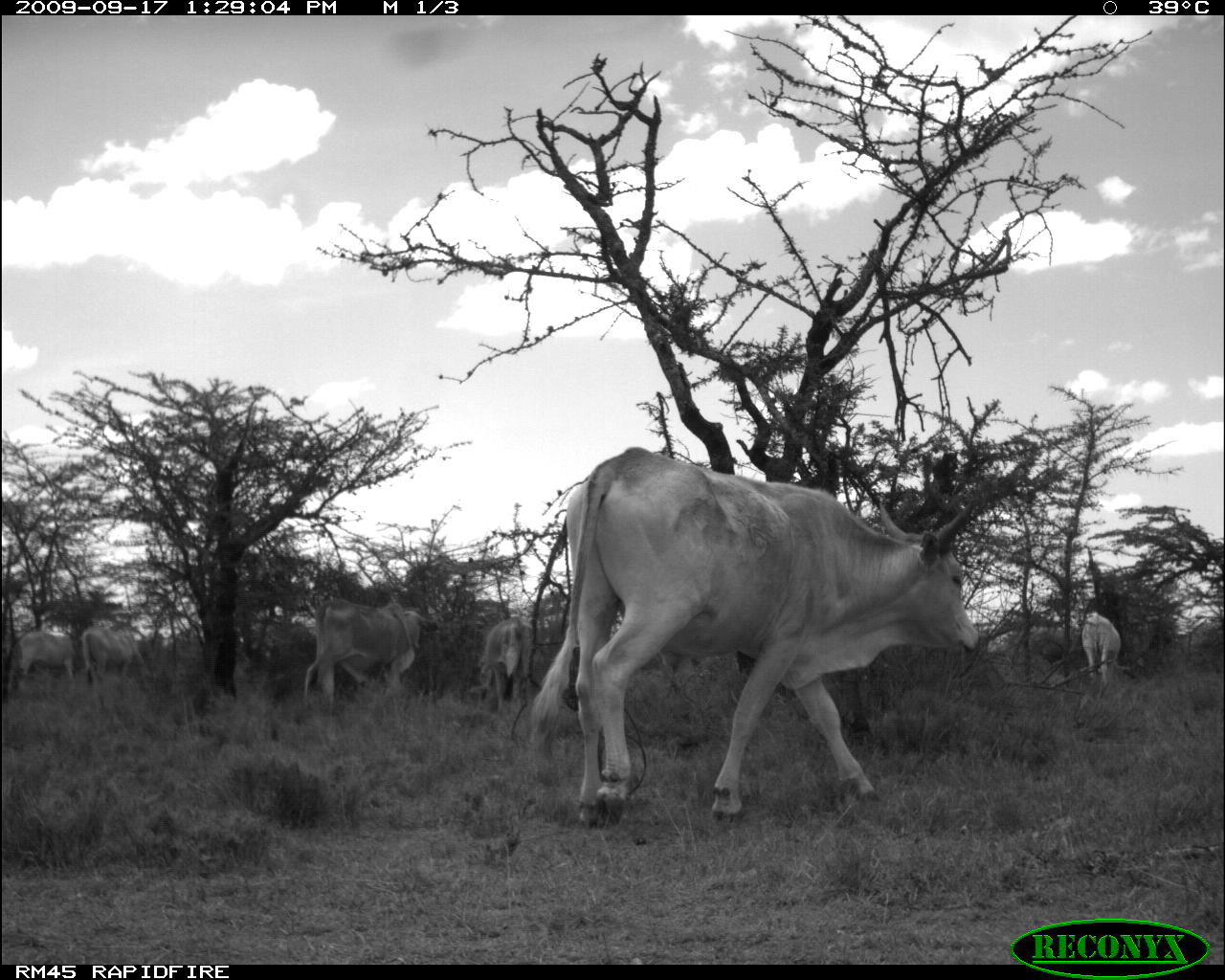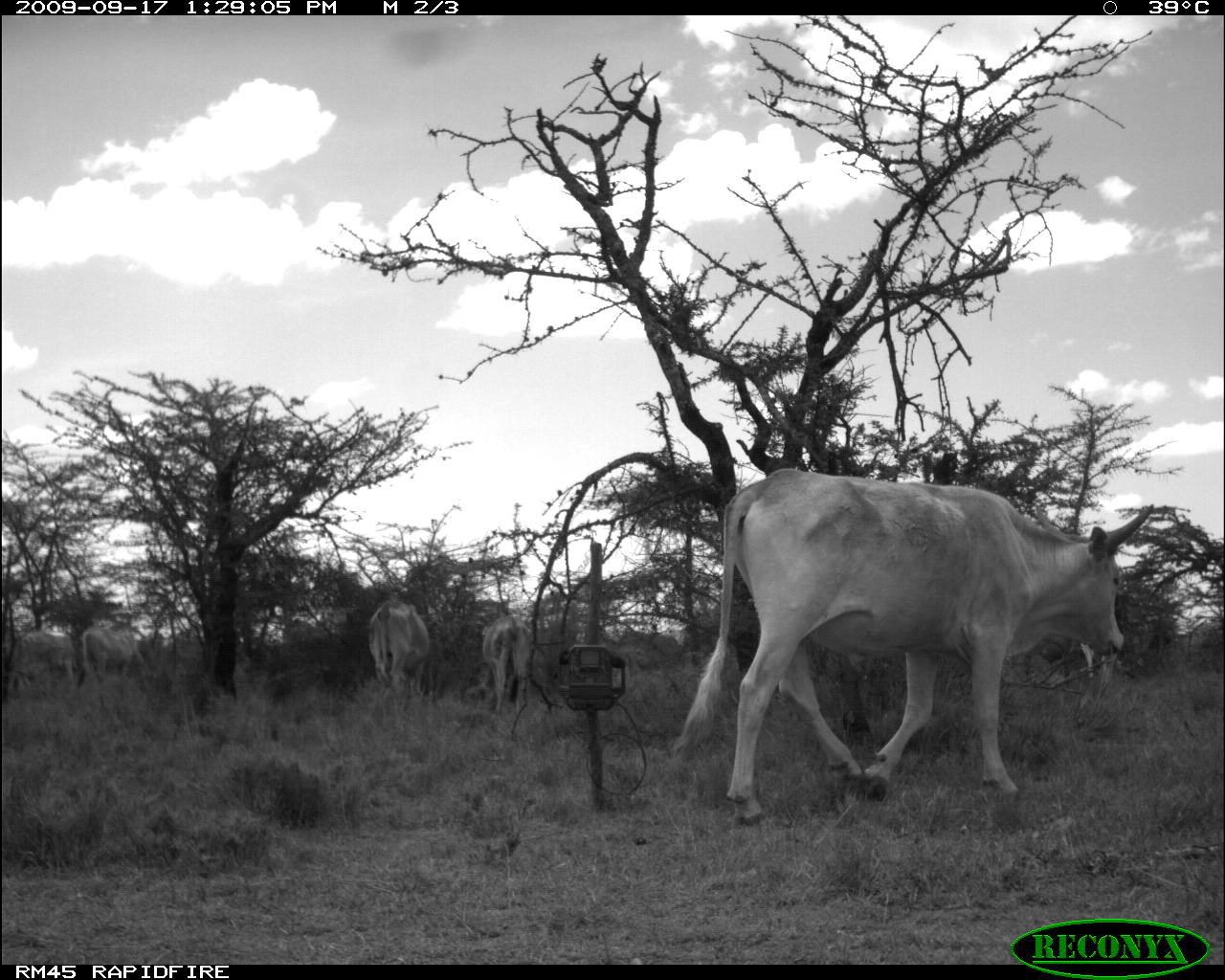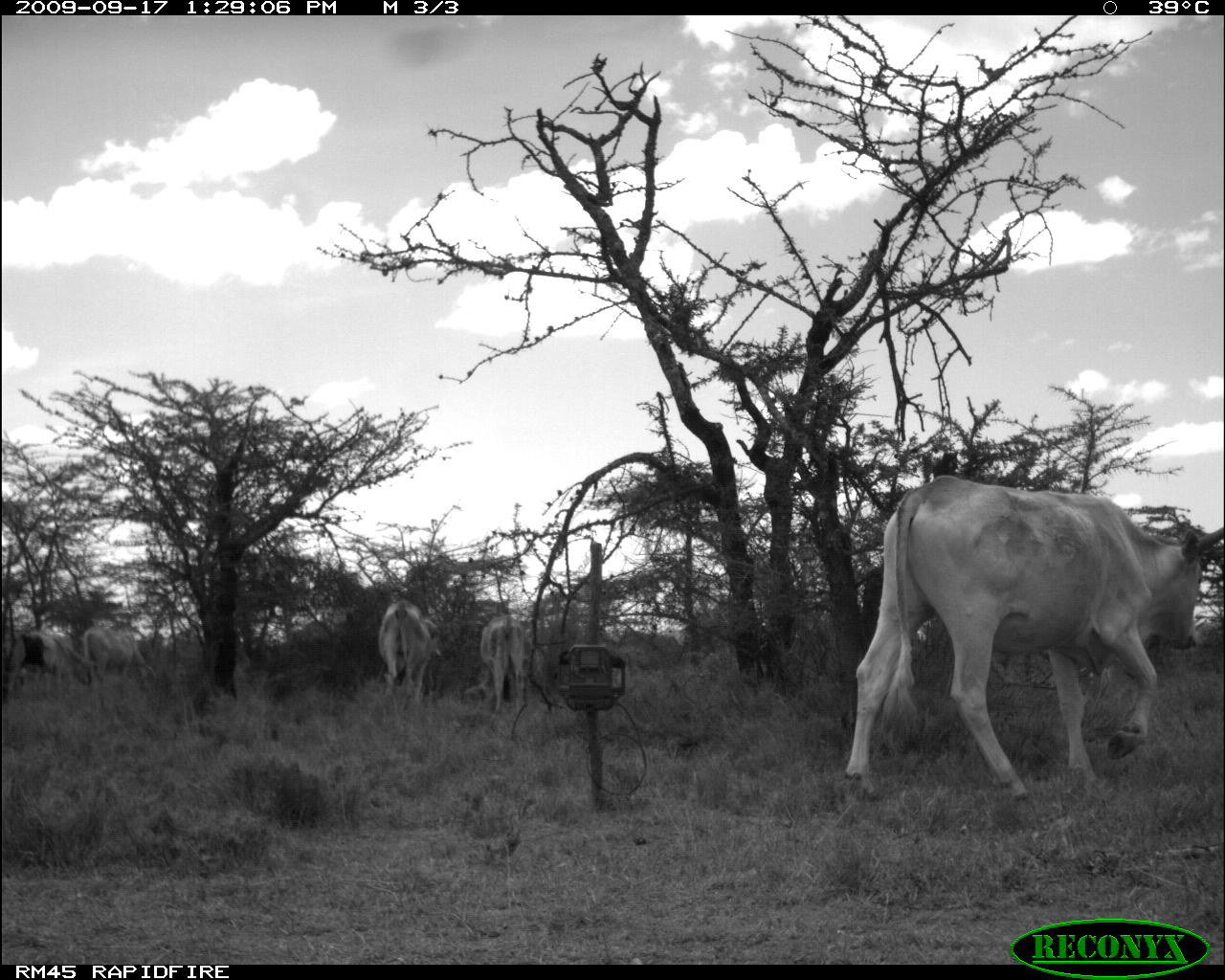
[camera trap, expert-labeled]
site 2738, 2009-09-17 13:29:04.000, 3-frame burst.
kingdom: Animalia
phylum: Chordata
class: Mammalia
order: Artiodactyla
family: Bovidae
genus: Bos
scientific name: Bos taurus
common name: domestic cattle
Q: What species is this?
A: Bos taurus (domestic cattle).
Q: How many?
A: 6.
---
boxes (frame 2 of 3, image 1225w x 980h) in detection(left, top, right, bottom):
bos taurus: detection(673, 464, 1152, 828); detection(367, 599, 430, 696); detection(481, 615, 529, 715); detection(78, 625, 145, 682); detection(18, 627, 74, 689); detection(1077, 639, 1119, 705)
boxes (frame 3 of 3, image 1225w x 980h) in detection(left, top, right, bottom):
bos taurus: detection(842, 473, 1225, 801); detection(0, 626, 93, 696); detection(466, 616, 533, 713); detection(378, 599, 441, 699); detection(82, 626, 149, 688)